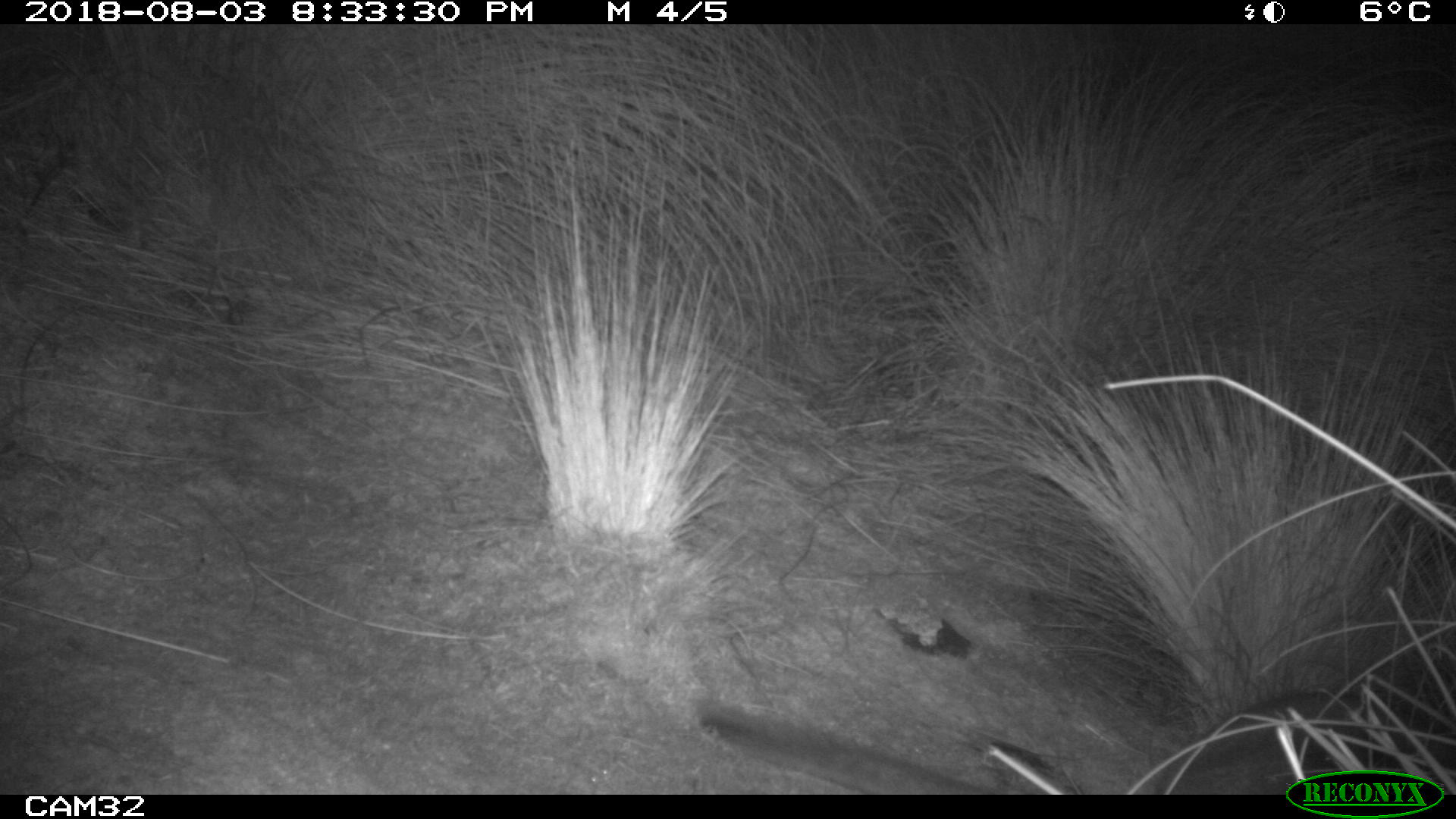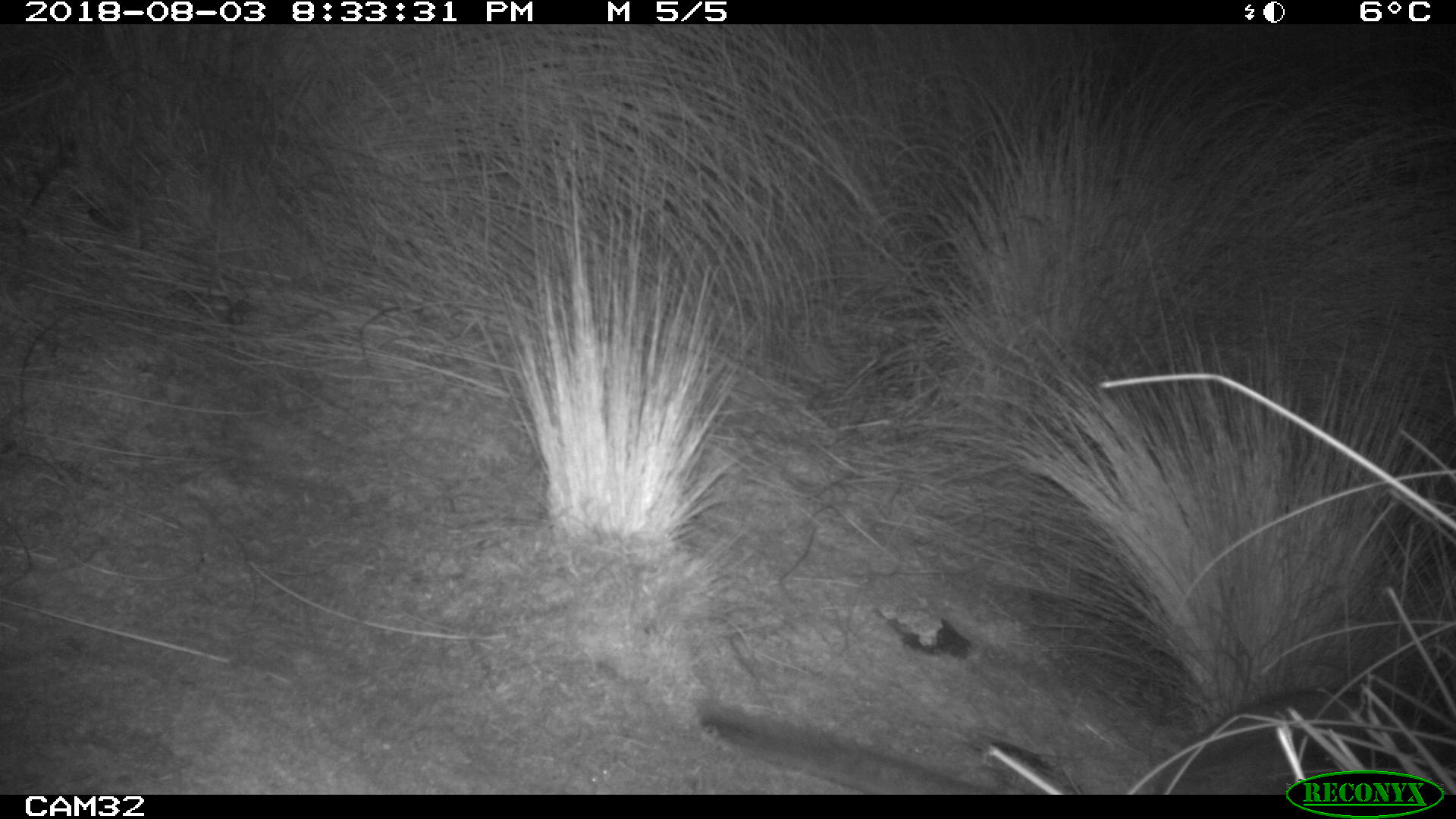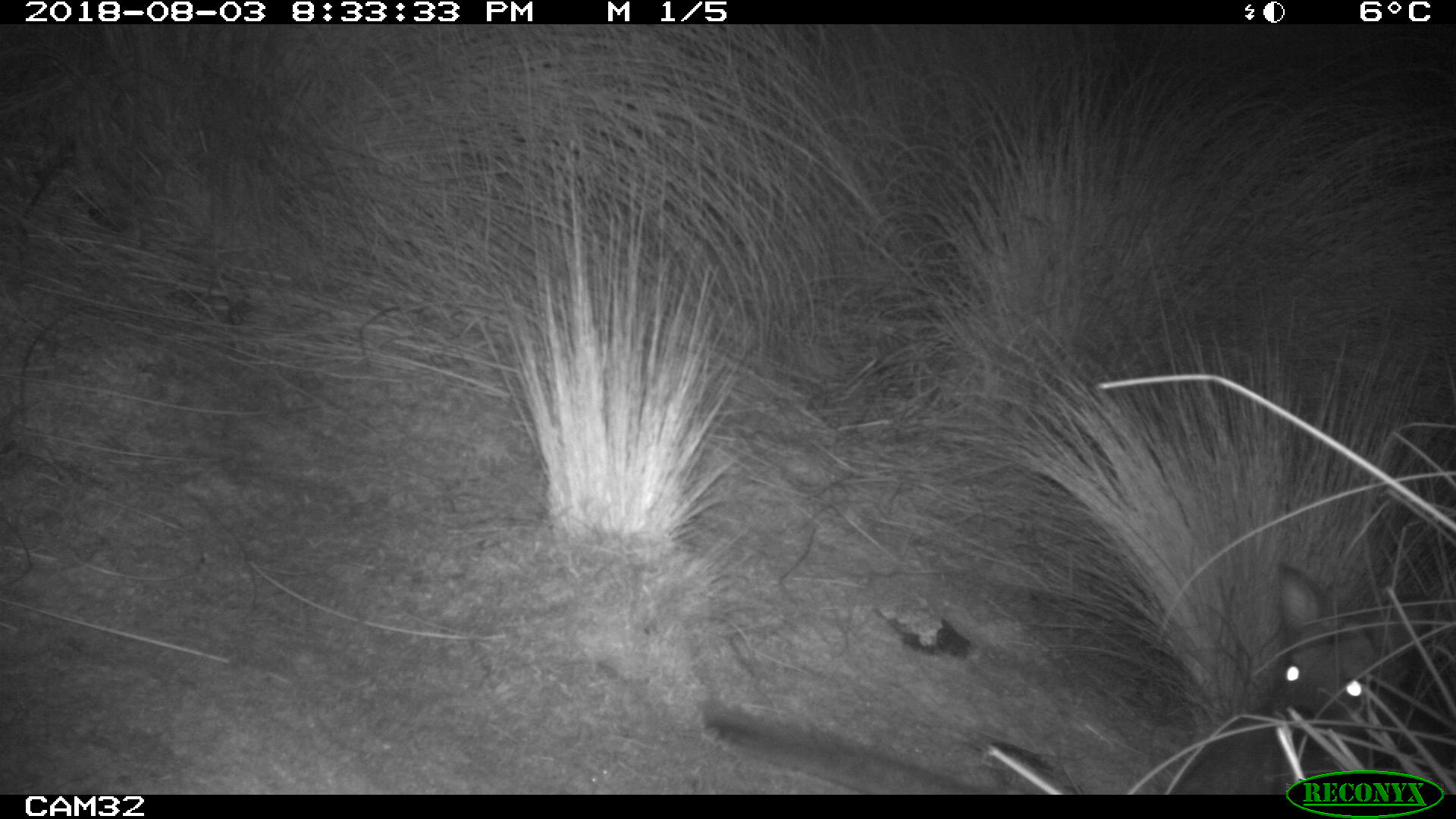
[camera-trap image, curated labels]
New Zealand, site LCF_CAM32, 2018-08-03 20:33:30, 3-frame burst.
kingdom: Animalia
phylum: Chordata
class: Mammalia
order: Diprotodontia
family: Macropodidae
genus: Notamacropus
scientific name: Notamacropus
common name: wallaby